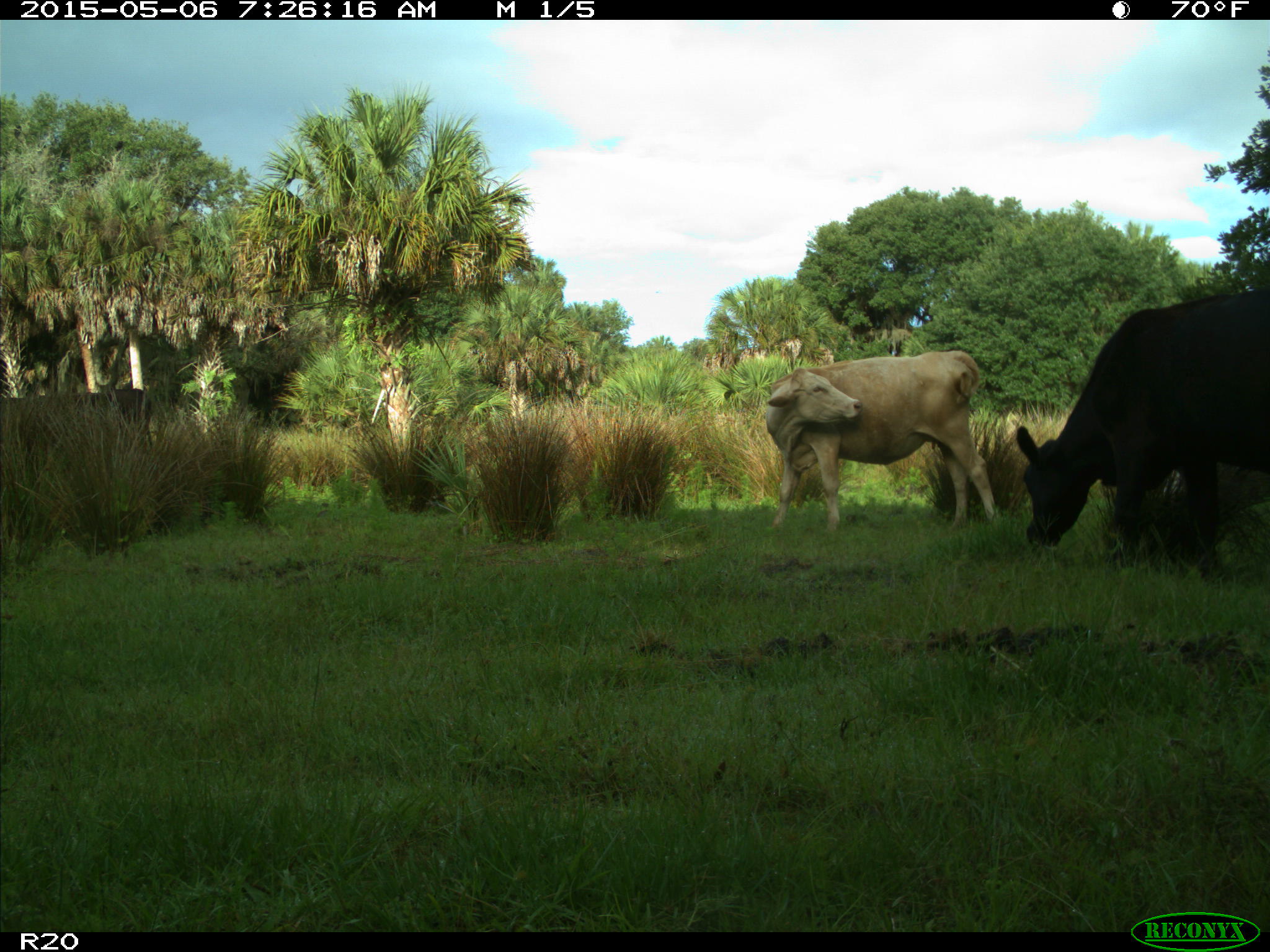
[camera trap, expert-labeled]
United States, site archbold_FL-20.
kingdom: Animalia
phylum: Chordata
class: Mammalia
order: Artiodactyla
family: Bovidae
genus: Bos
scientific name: Bos taurus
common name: domestic cow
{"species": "Bos taurus (domestic cow)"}